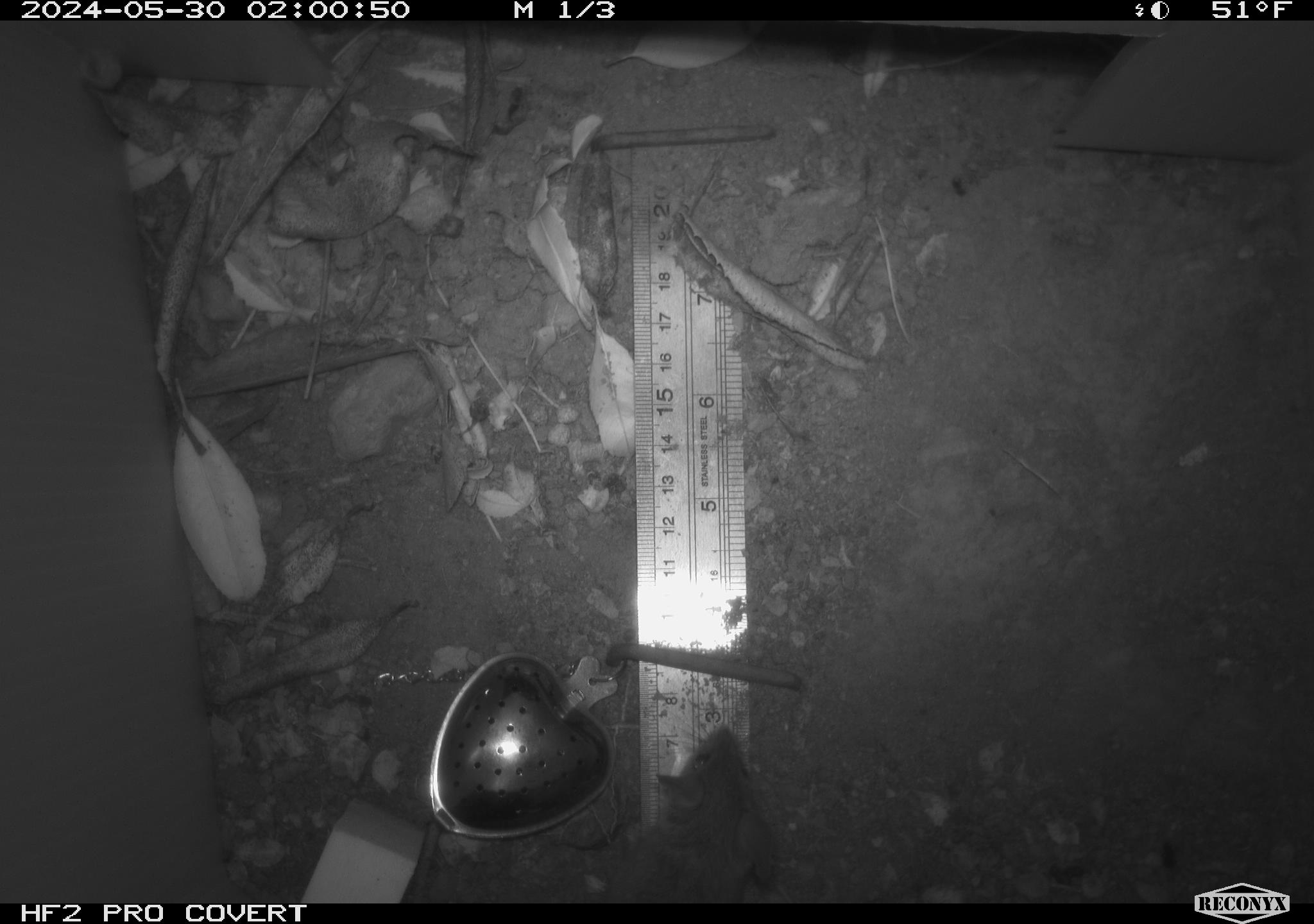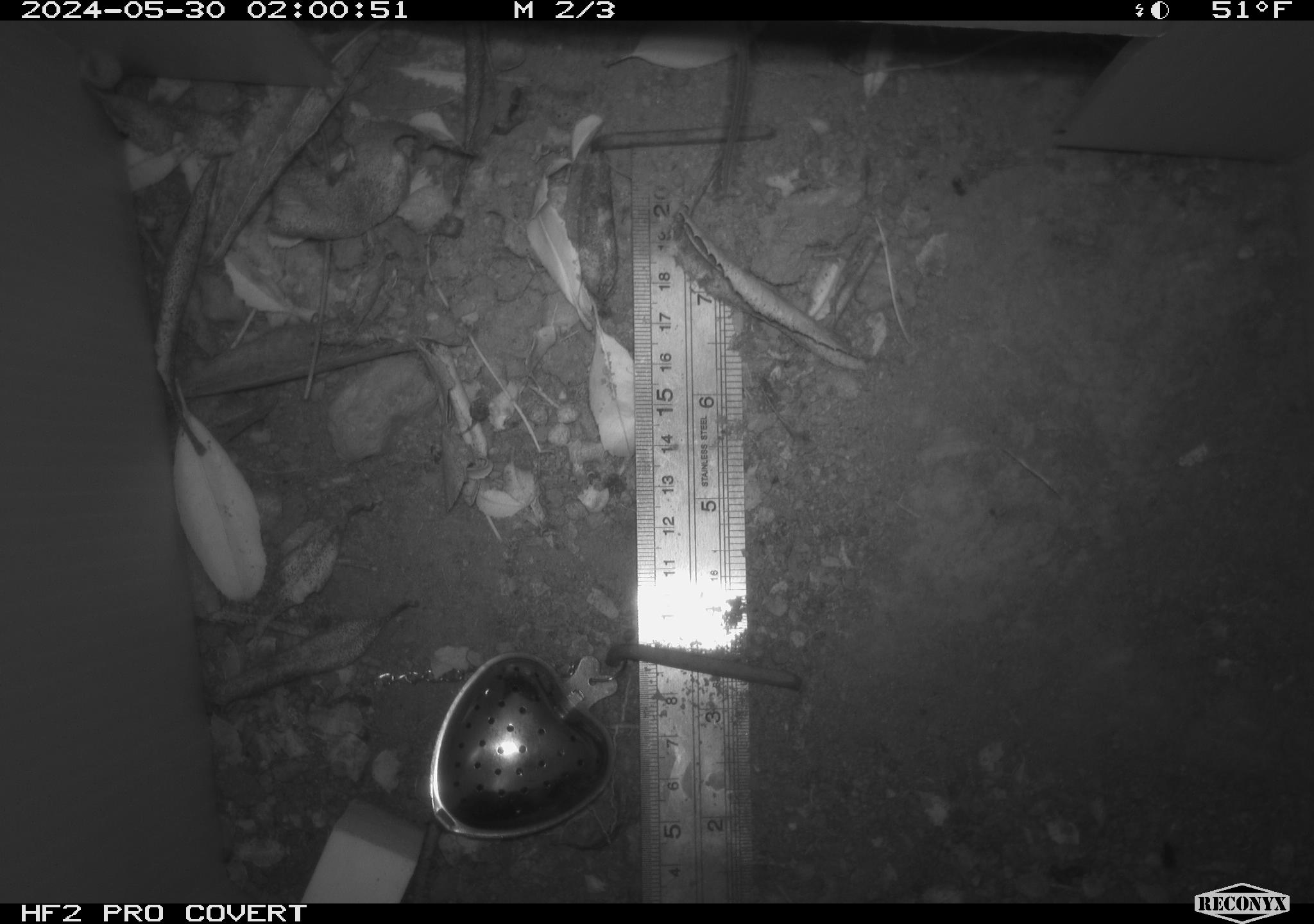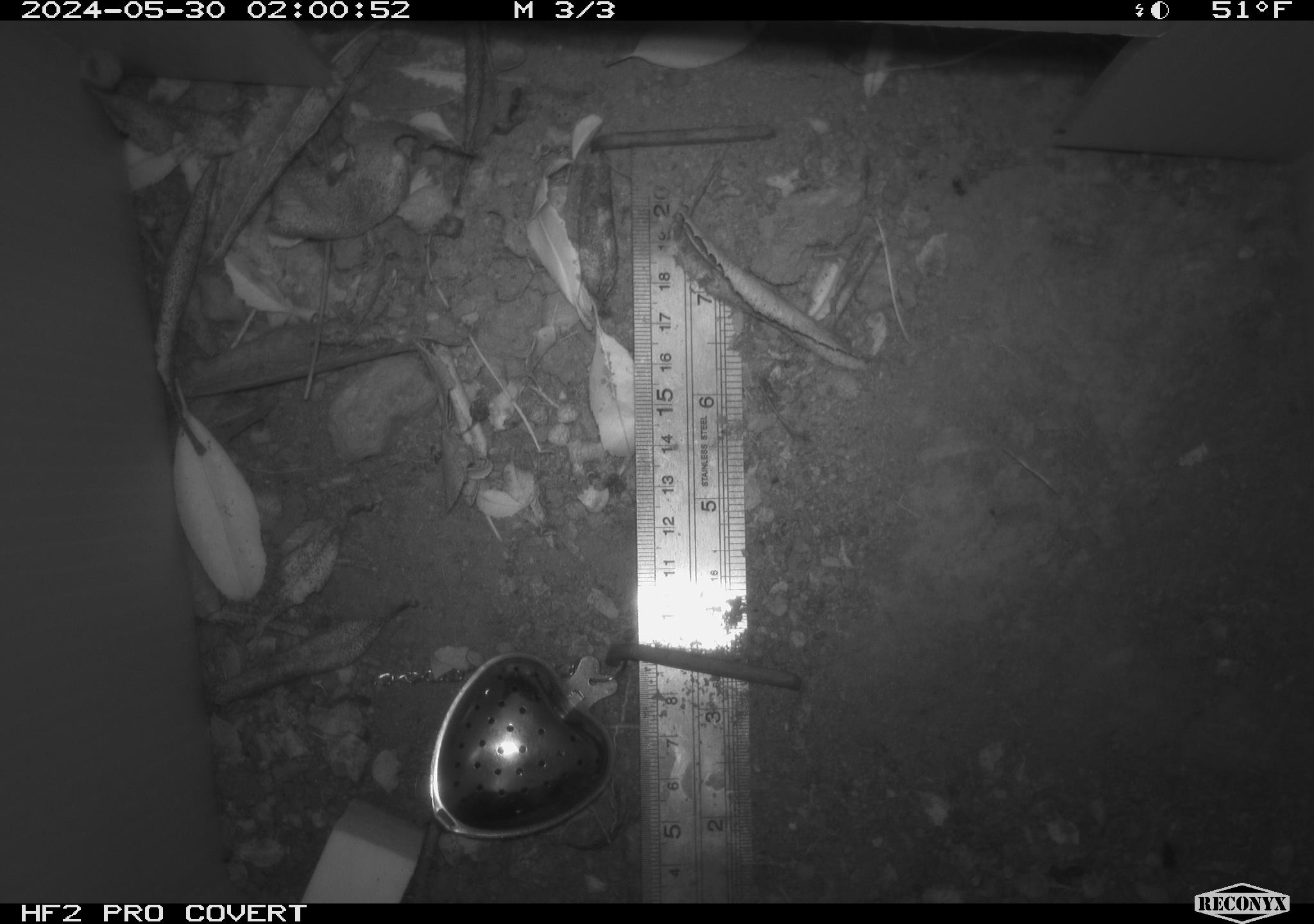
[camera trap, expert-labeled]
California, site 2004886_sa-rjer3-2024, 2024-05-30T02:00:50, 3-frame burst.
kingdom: Animalia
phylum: Chordata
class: Mammalia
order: Rodentia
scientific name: Rodentia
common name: mouse species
Mouse species (Rodentia).